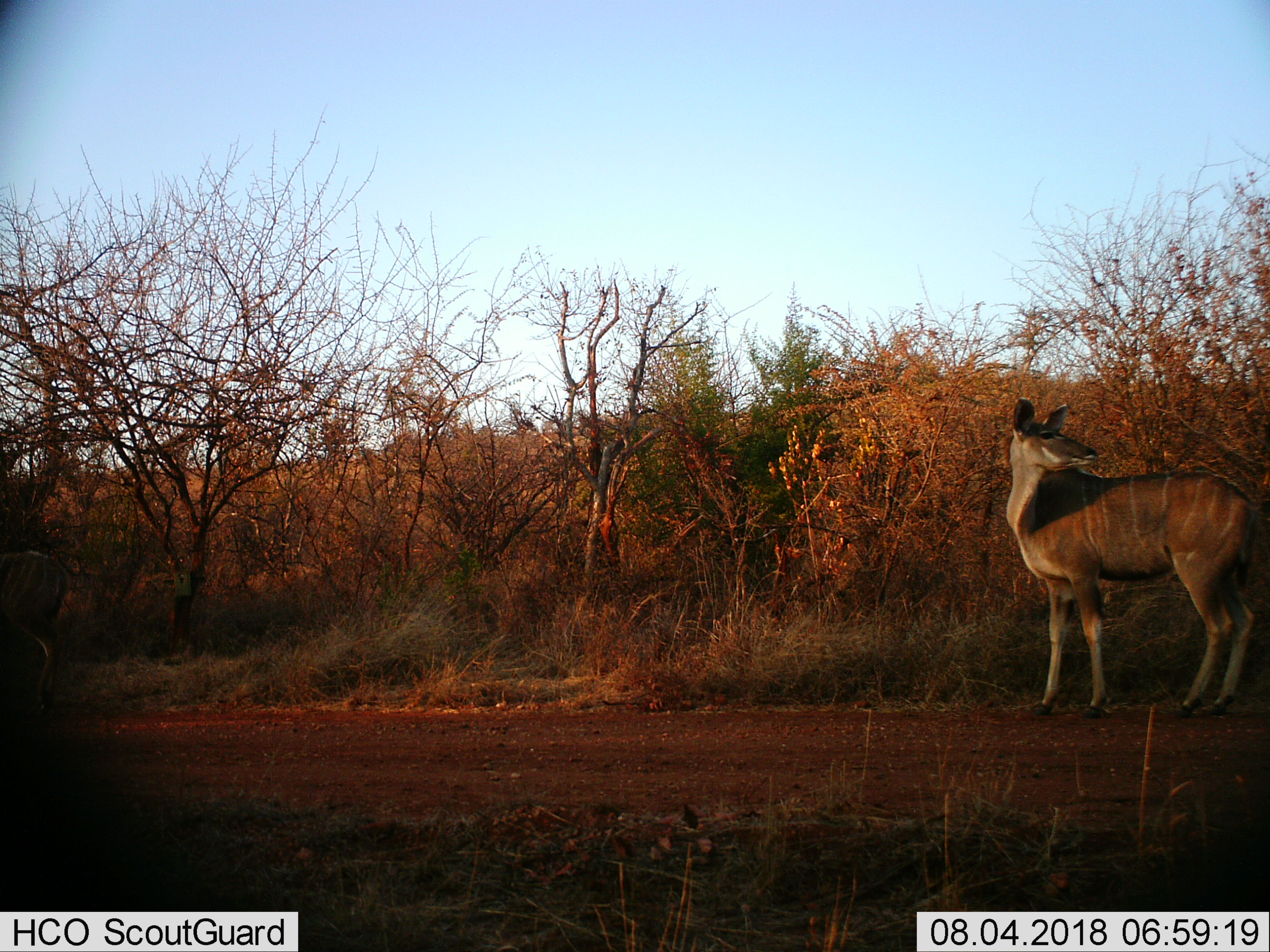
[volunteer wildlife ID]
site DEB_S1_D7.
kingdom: Animalia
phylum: Chordata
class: Mammalia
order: Artiodactyla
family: Bovidae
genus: Tragelaphus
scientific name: Tragelaphus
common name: kudu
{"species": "kudu (Tragelaphus)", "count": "1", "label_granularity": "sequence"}